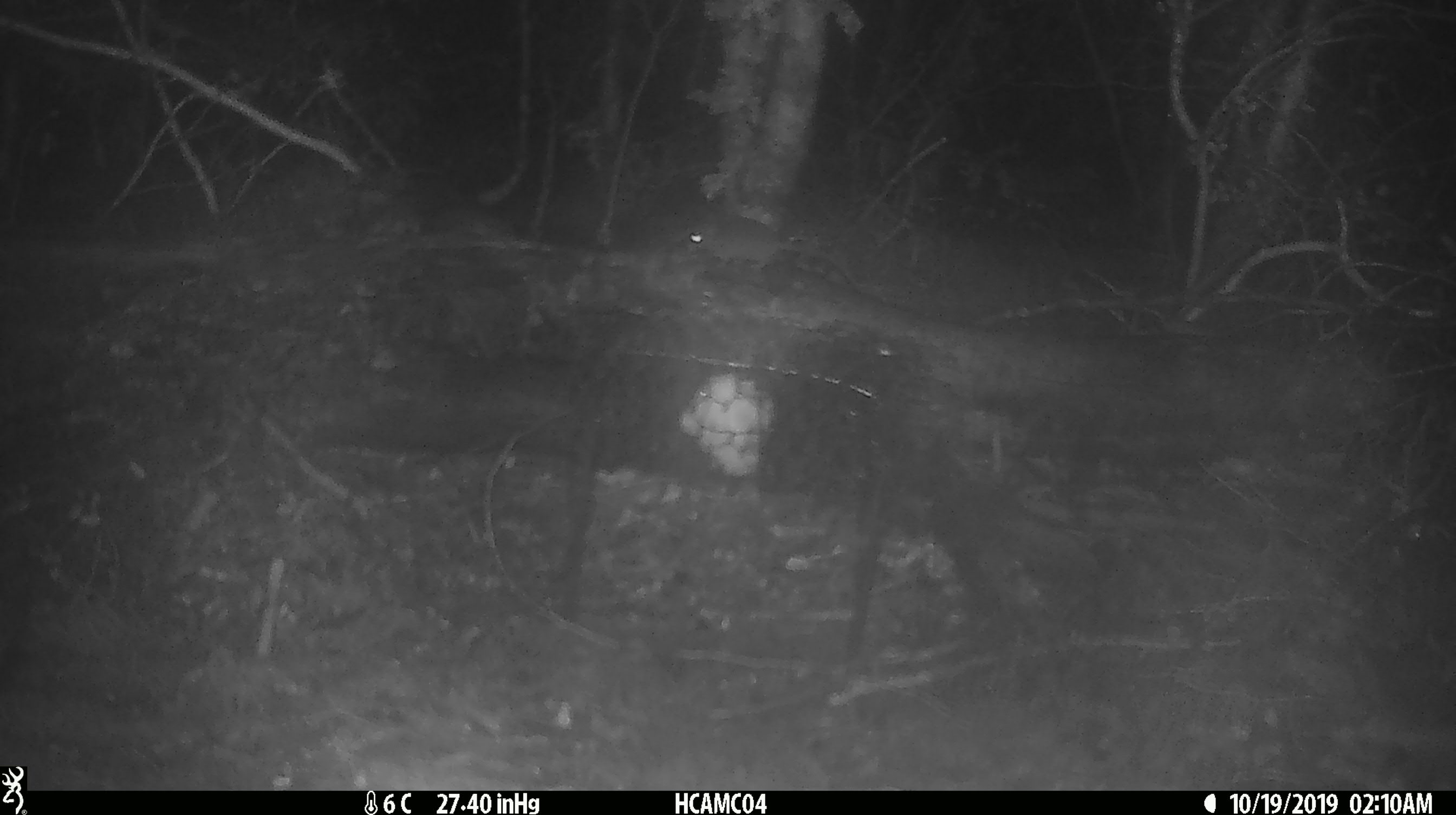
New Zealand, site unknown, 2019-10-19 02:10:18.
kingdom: Animalia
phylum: Chordata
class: Mammalia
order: Rodentia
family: Muridae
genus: Mus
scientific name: Mus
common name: mouse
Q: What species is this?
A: Mouse (Mus).